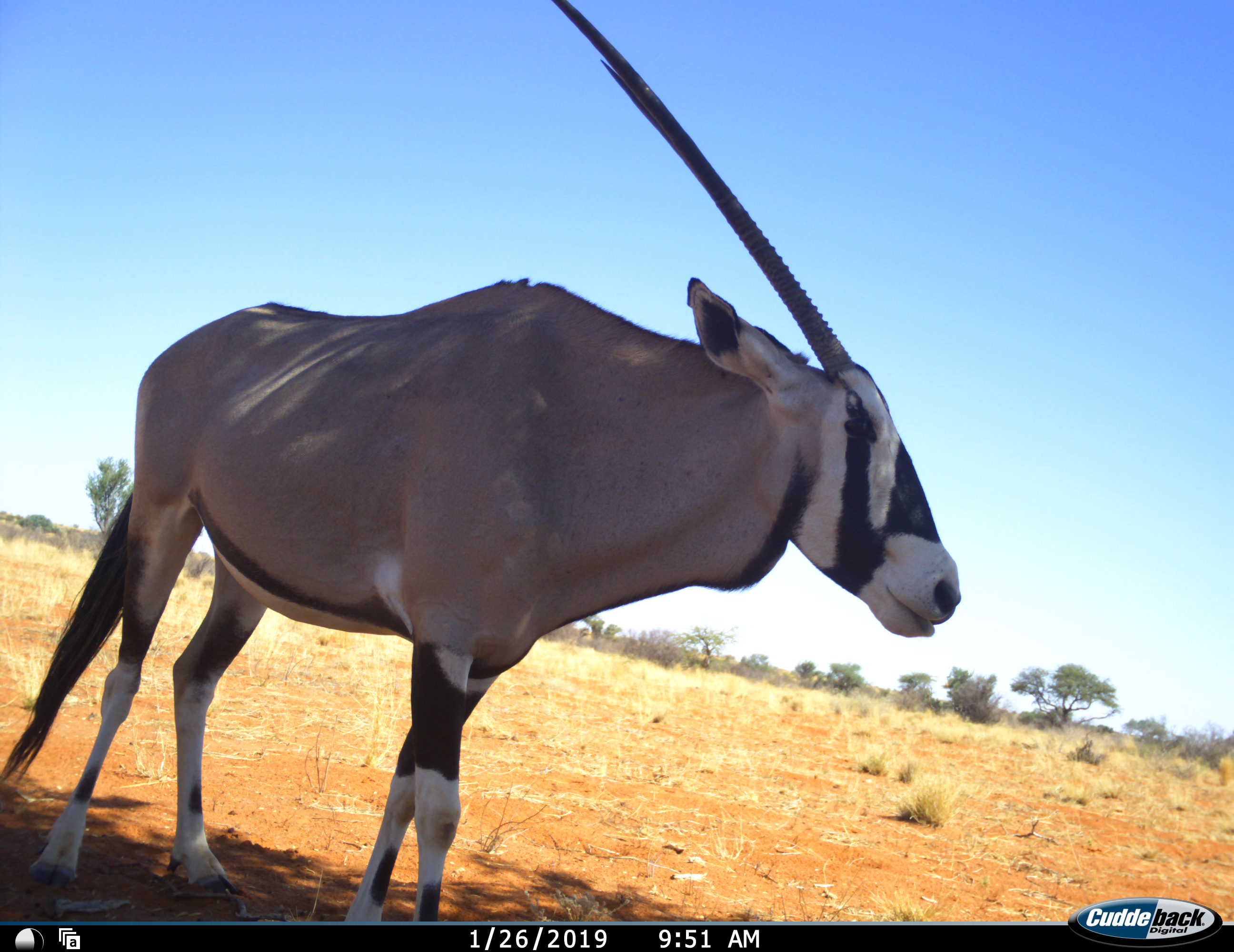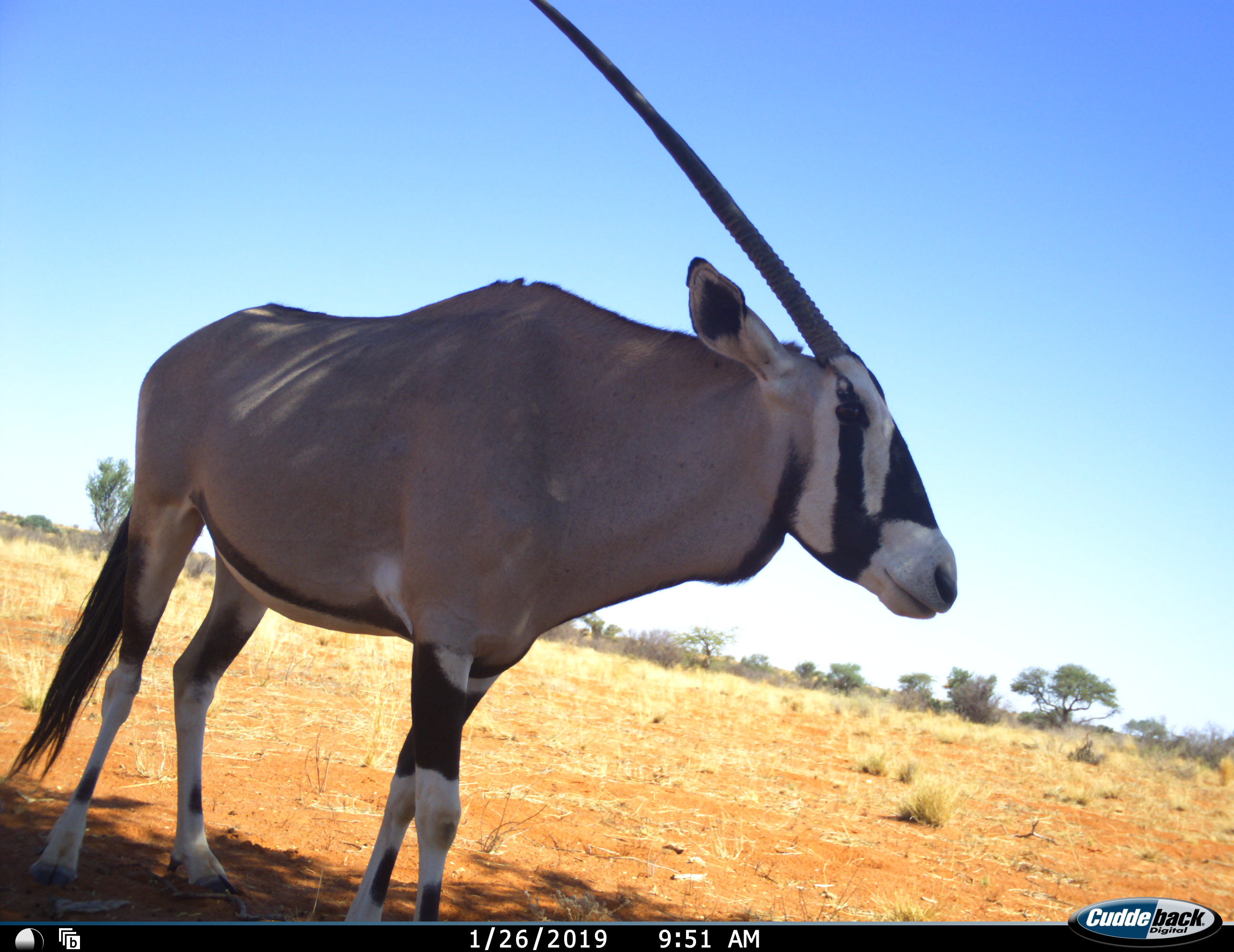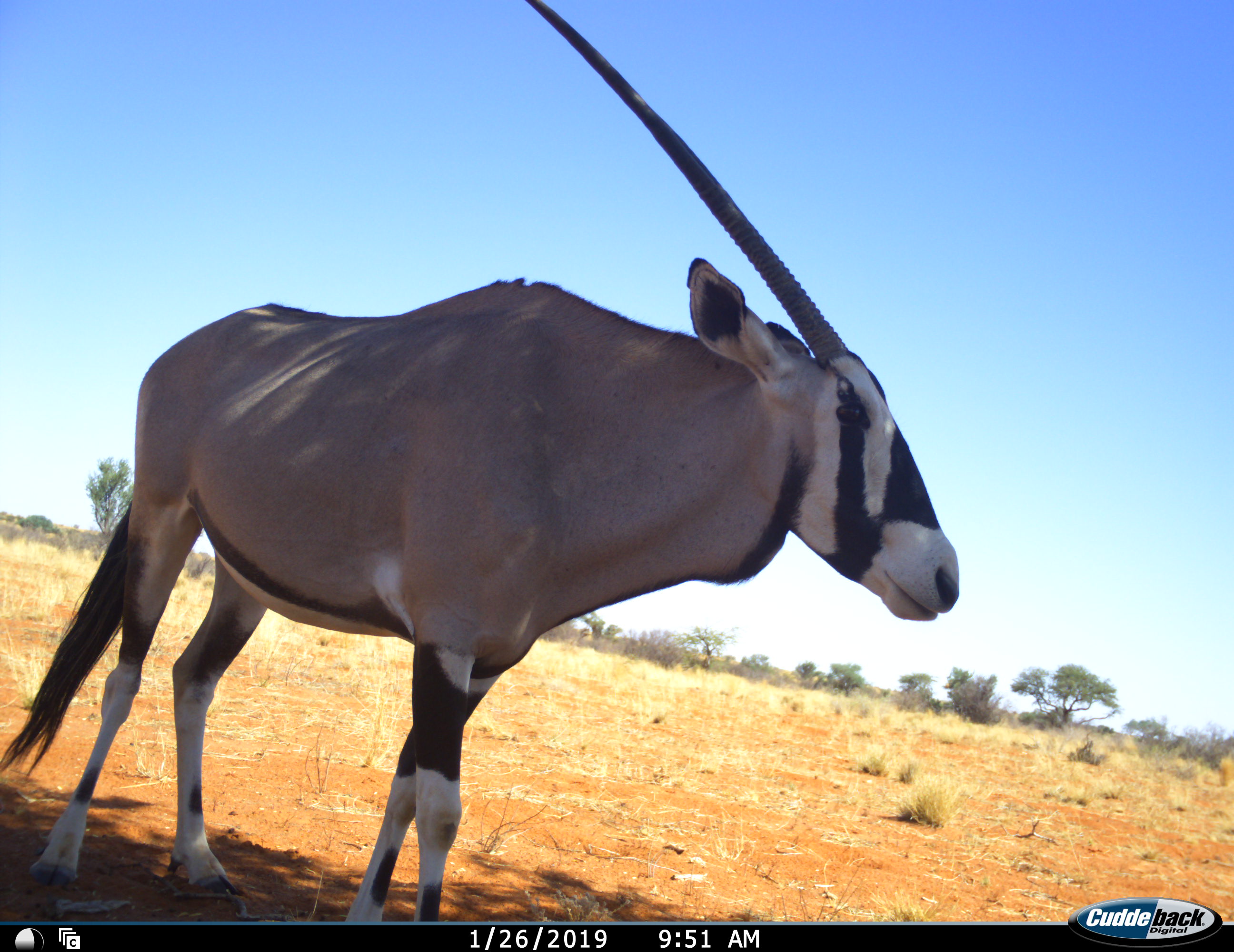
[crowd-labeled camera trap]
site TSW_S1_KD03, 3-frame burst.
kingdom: Animalia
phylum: Chordata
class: Mammalia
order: Artiodactyla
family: Bovidae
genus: Oryx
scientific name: Oryx gazella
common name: gemsbok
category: oryx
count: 1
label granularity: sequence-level